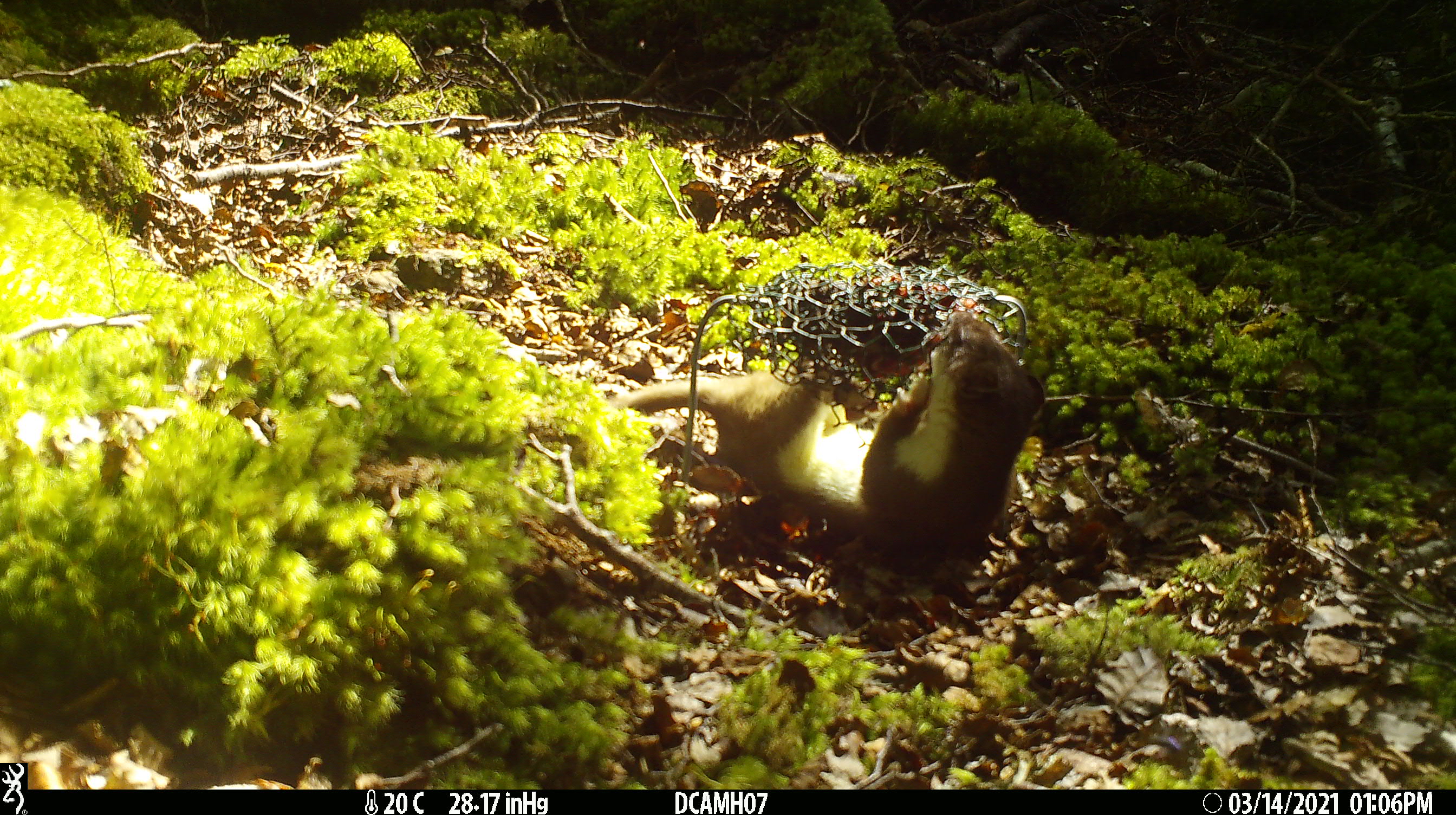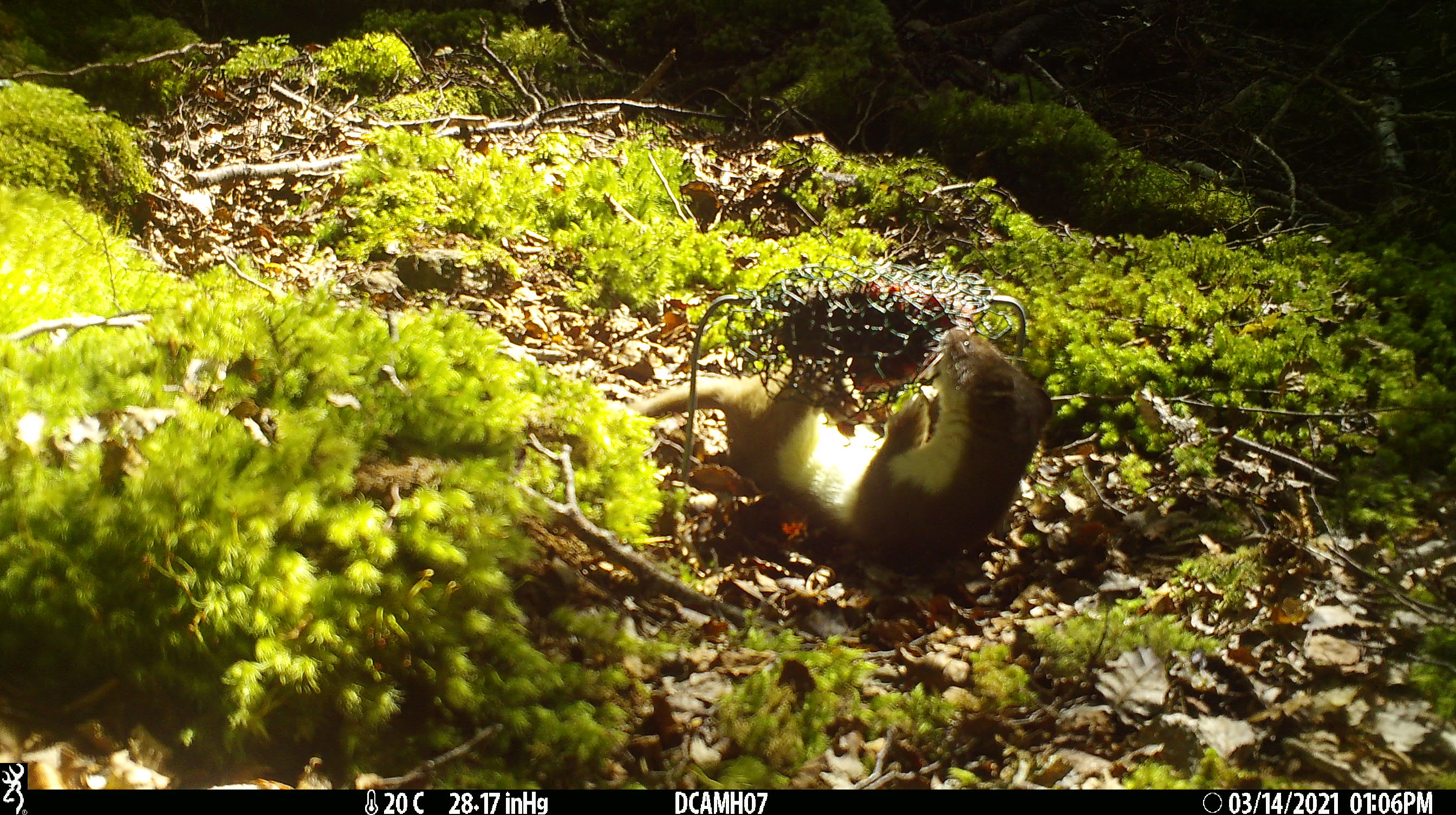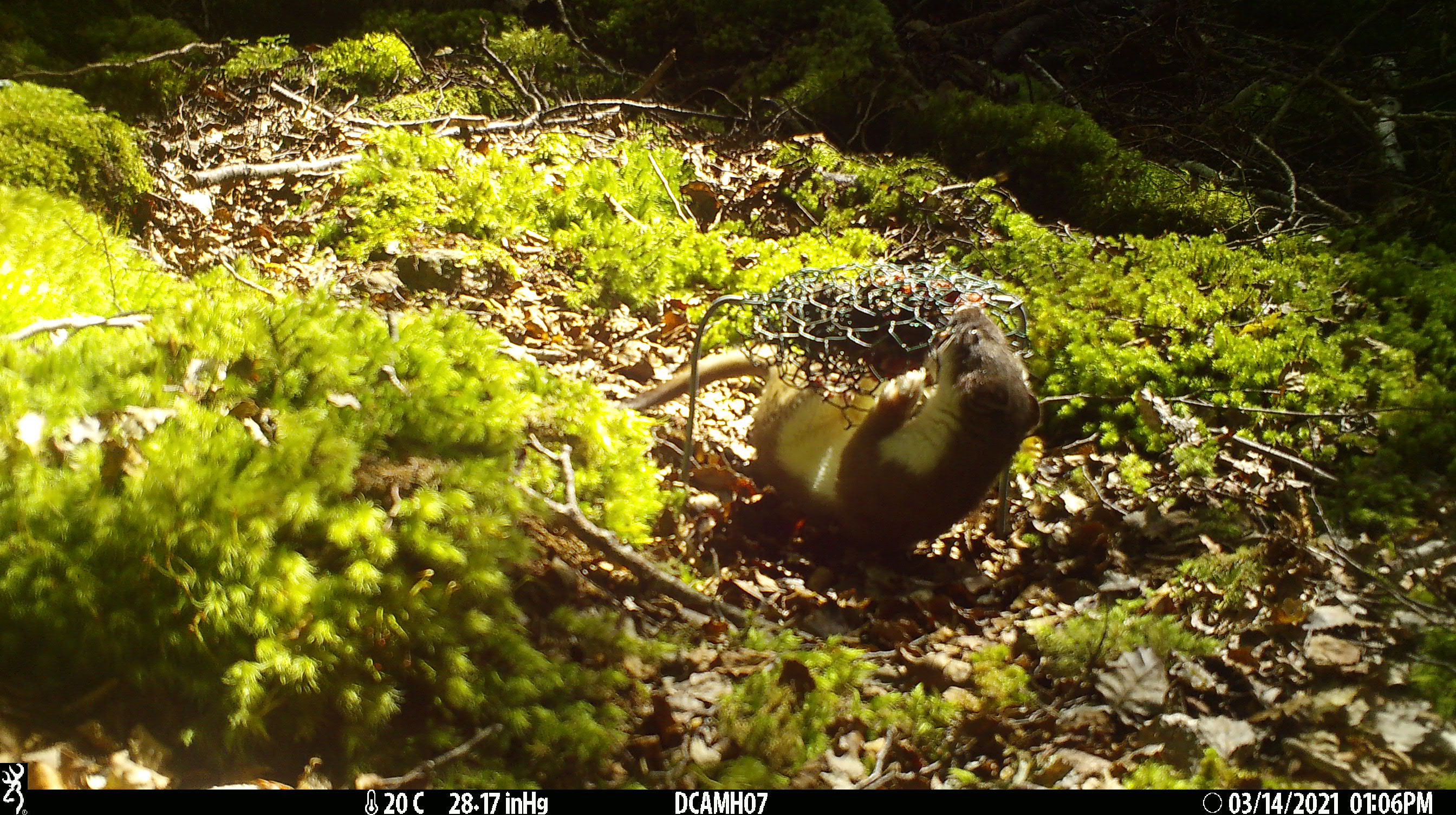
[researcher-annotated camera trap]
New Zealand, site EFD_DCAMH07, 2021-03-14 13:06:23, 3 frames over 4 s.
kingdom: Animalia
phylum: Chordata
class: Mammalia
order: Carnivora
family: Mustelidae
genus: Mustela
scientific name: Mustela erminea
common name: stoat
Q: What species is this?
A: Stoat (Mustela erminea).